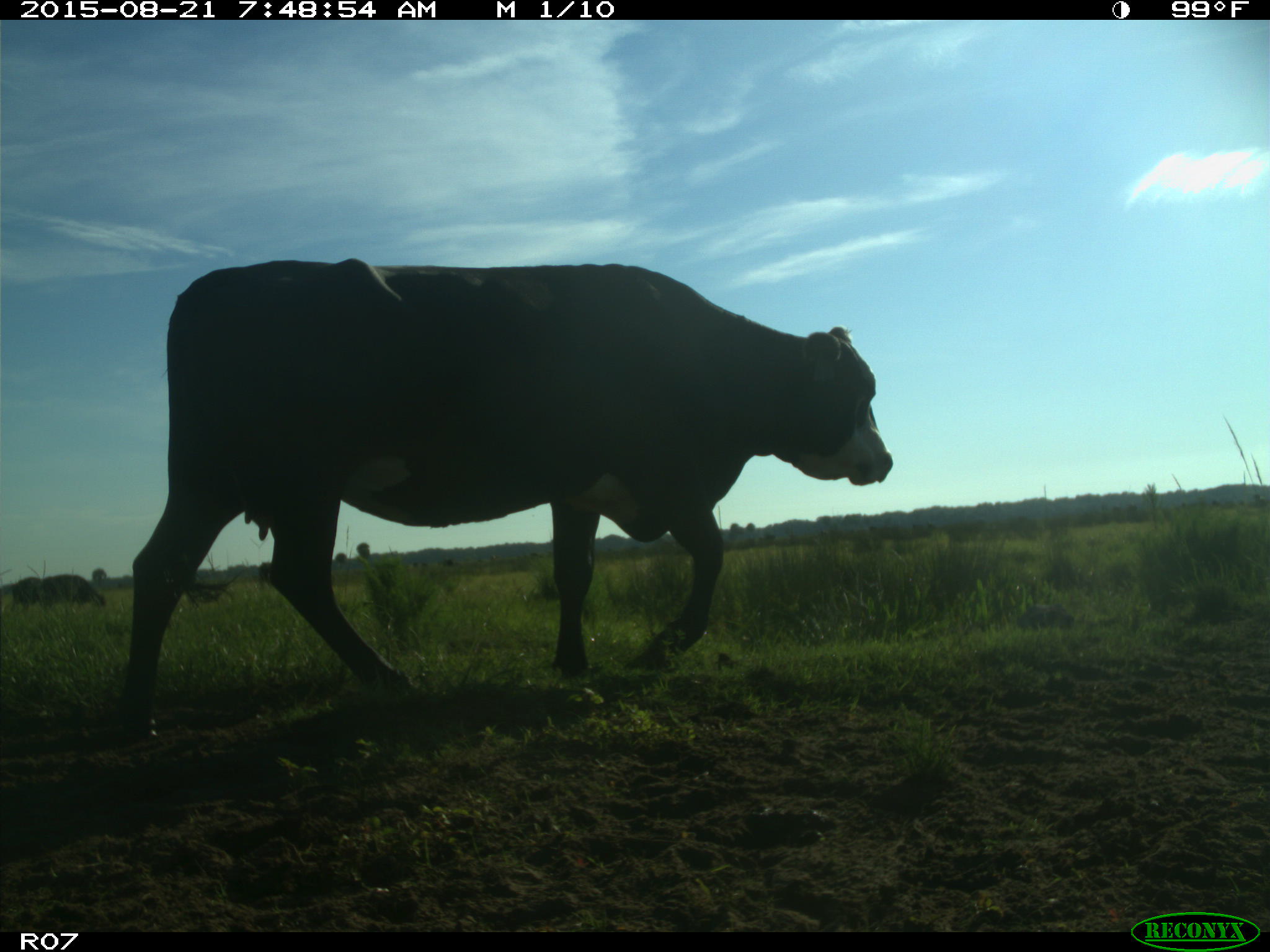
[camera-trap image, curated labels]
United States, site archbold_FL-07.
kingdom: Animalia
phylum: Chordata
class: Mammalia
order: Artiodactyla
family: Bovidae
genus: Bos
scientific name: Bos taurus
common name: domestic cow